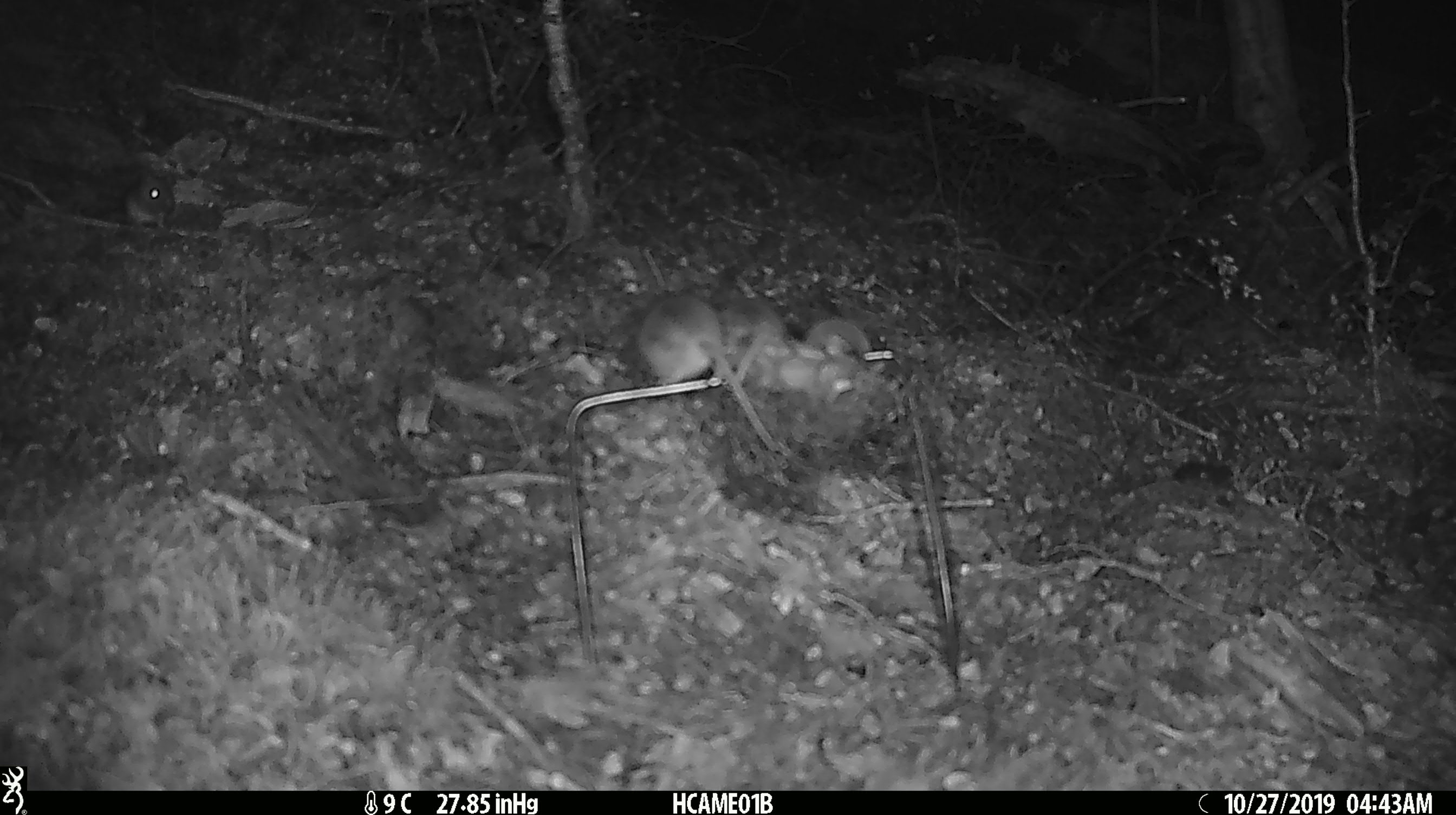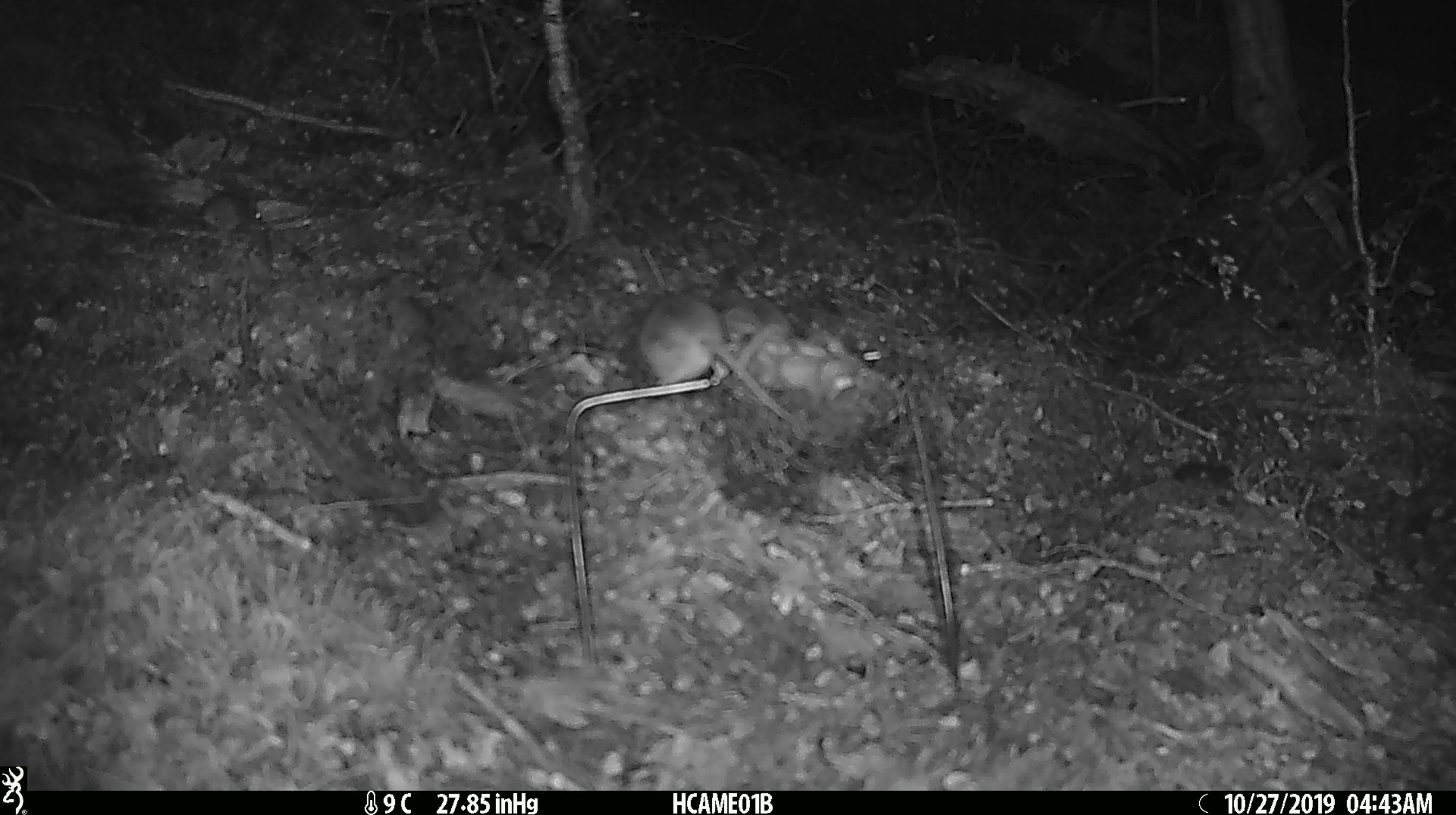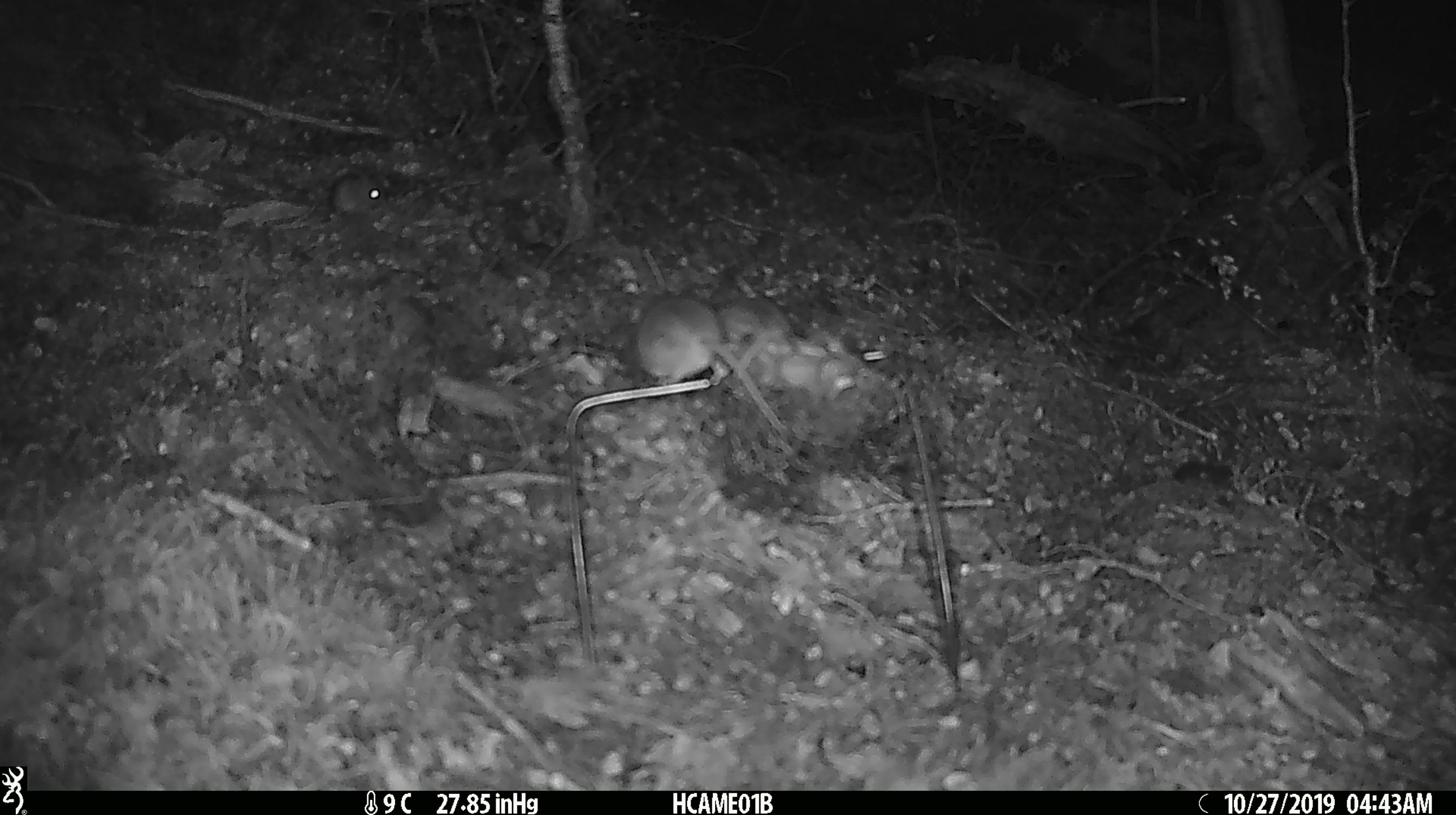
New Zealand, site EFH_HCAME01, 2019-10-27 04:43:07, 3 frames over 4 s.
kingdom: Animalia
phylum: Chordata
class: Mammalia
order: Rodentia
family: Muridae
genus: Mus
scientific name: Mus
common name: mouse